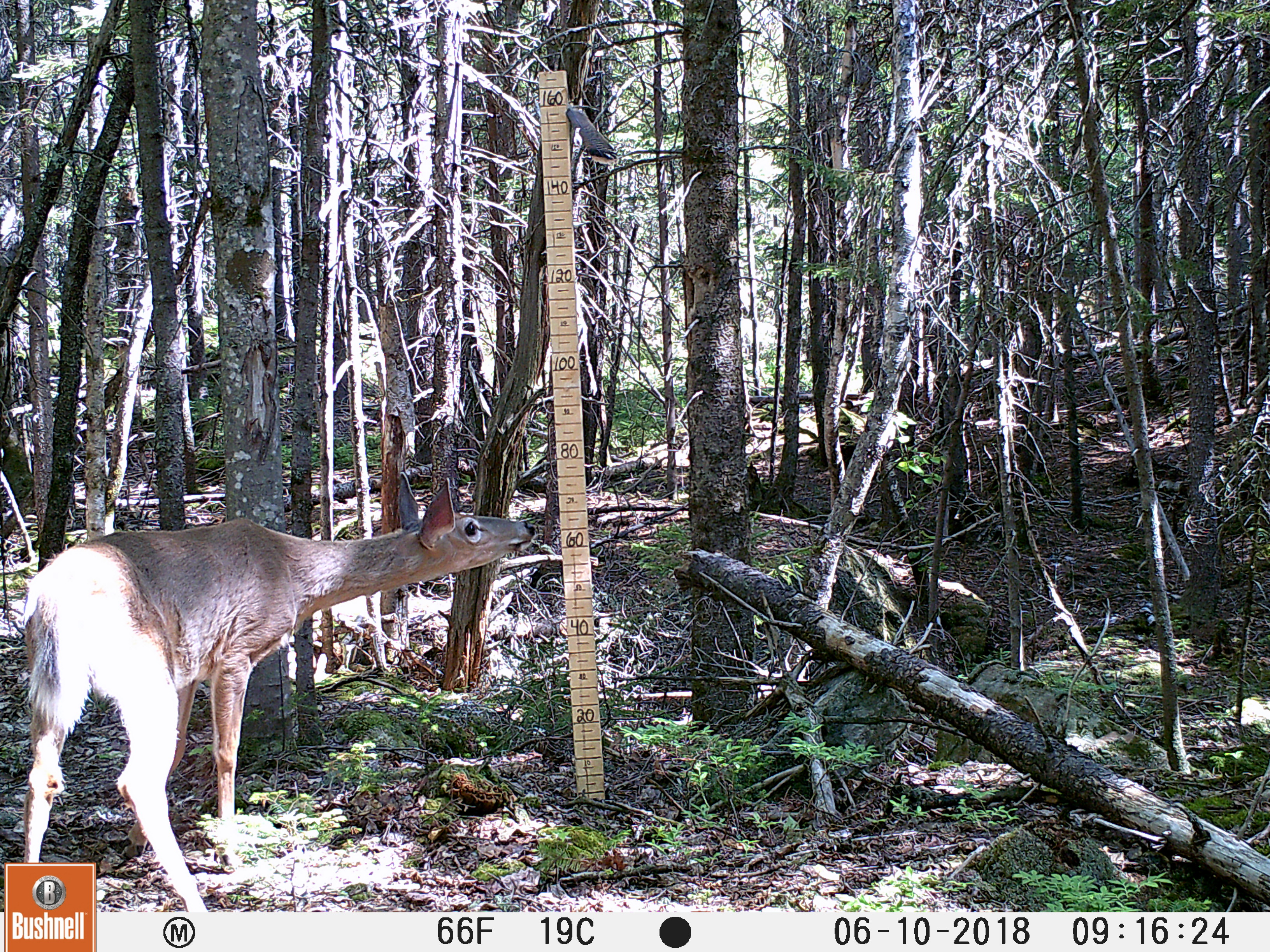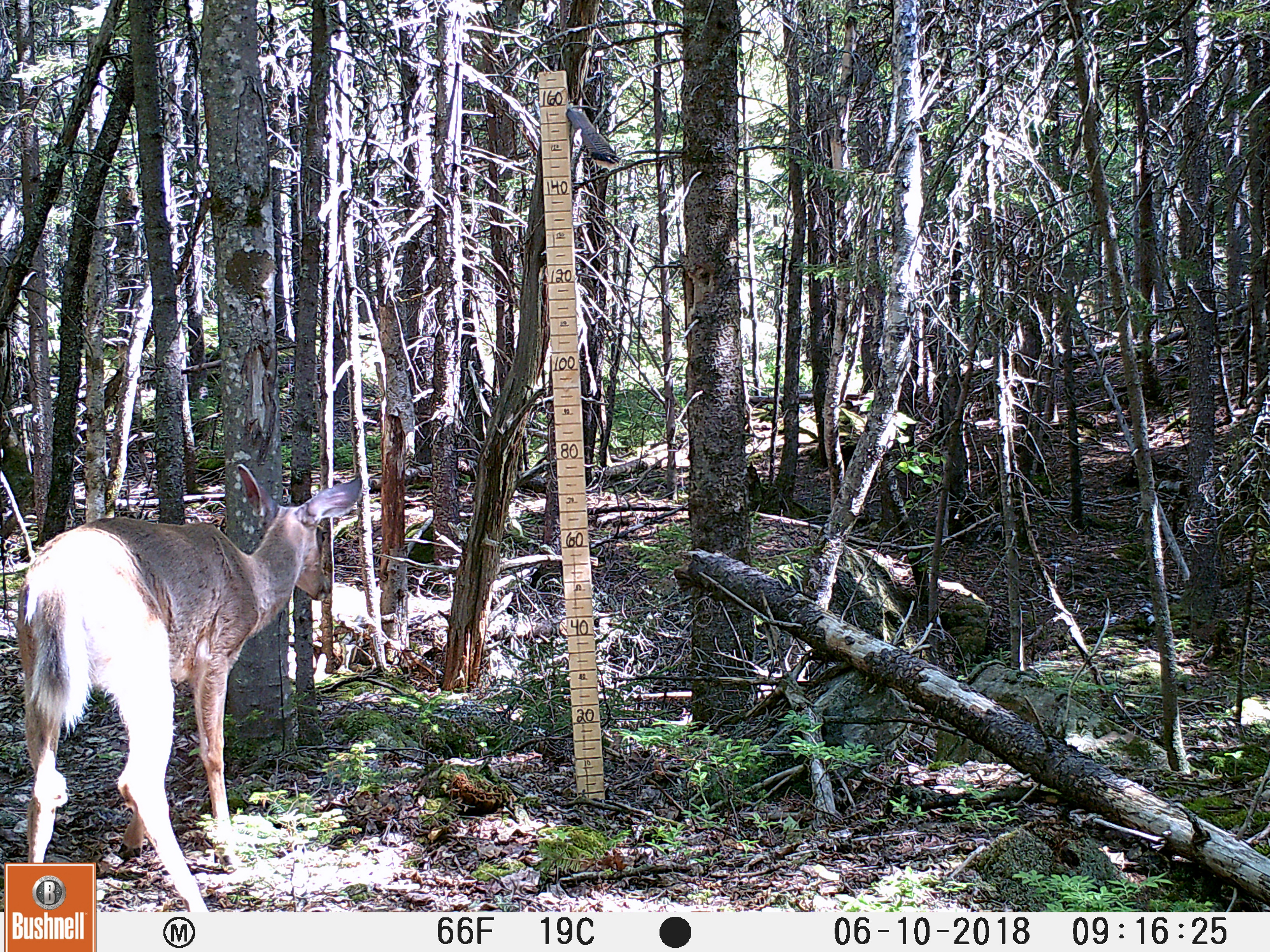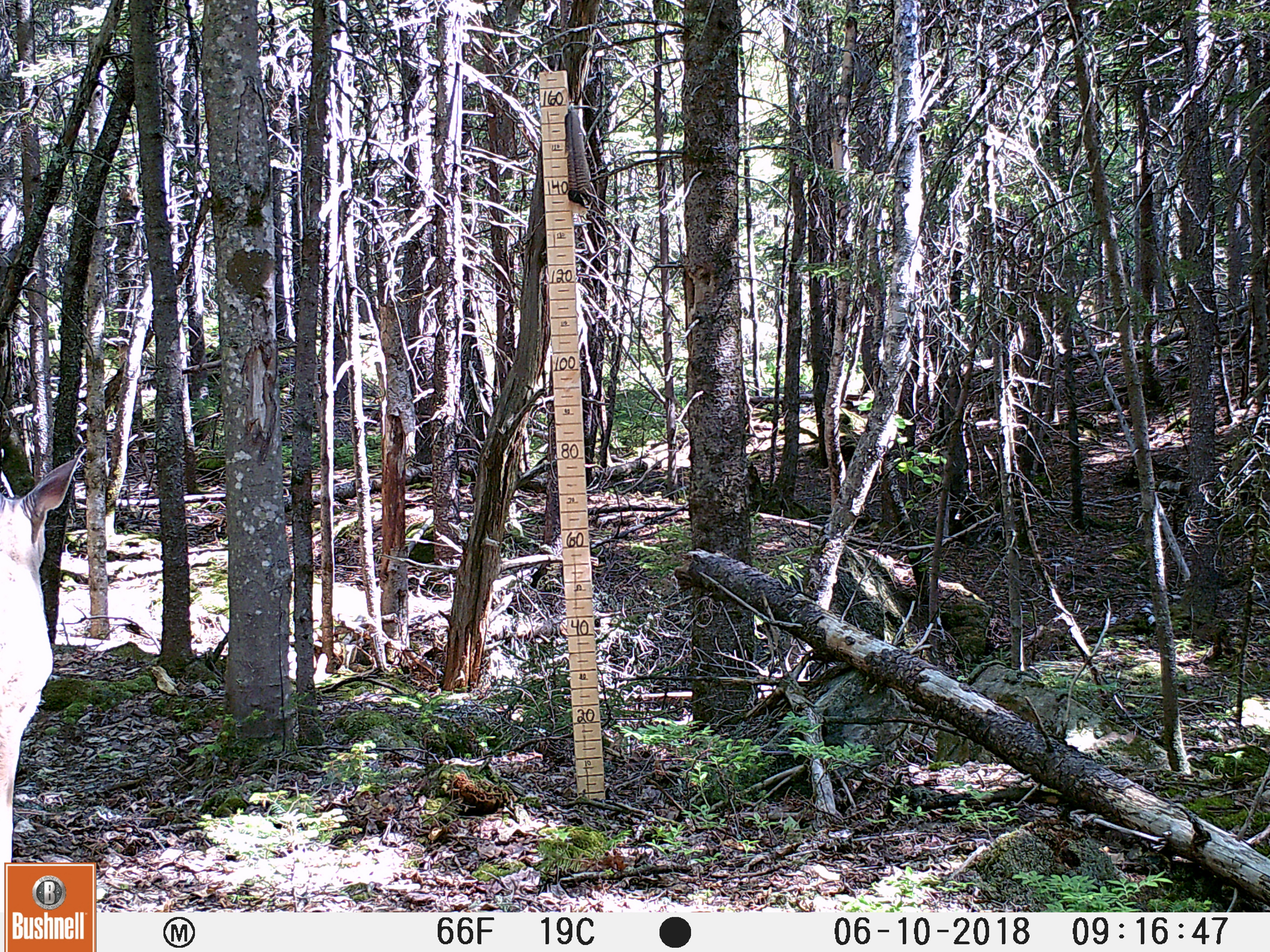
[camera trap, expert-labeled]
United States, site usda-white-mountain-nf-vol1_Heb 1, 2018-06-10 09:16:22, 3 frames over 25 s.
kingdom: Animalia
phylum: Chordata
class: Mammalia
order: Artiodactyla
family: Cervidae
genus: Odocoileus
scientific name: Odocoileus virginianus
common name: white-tailed deer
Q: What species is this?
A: White-tailed deer (Odocoileus virginianus).